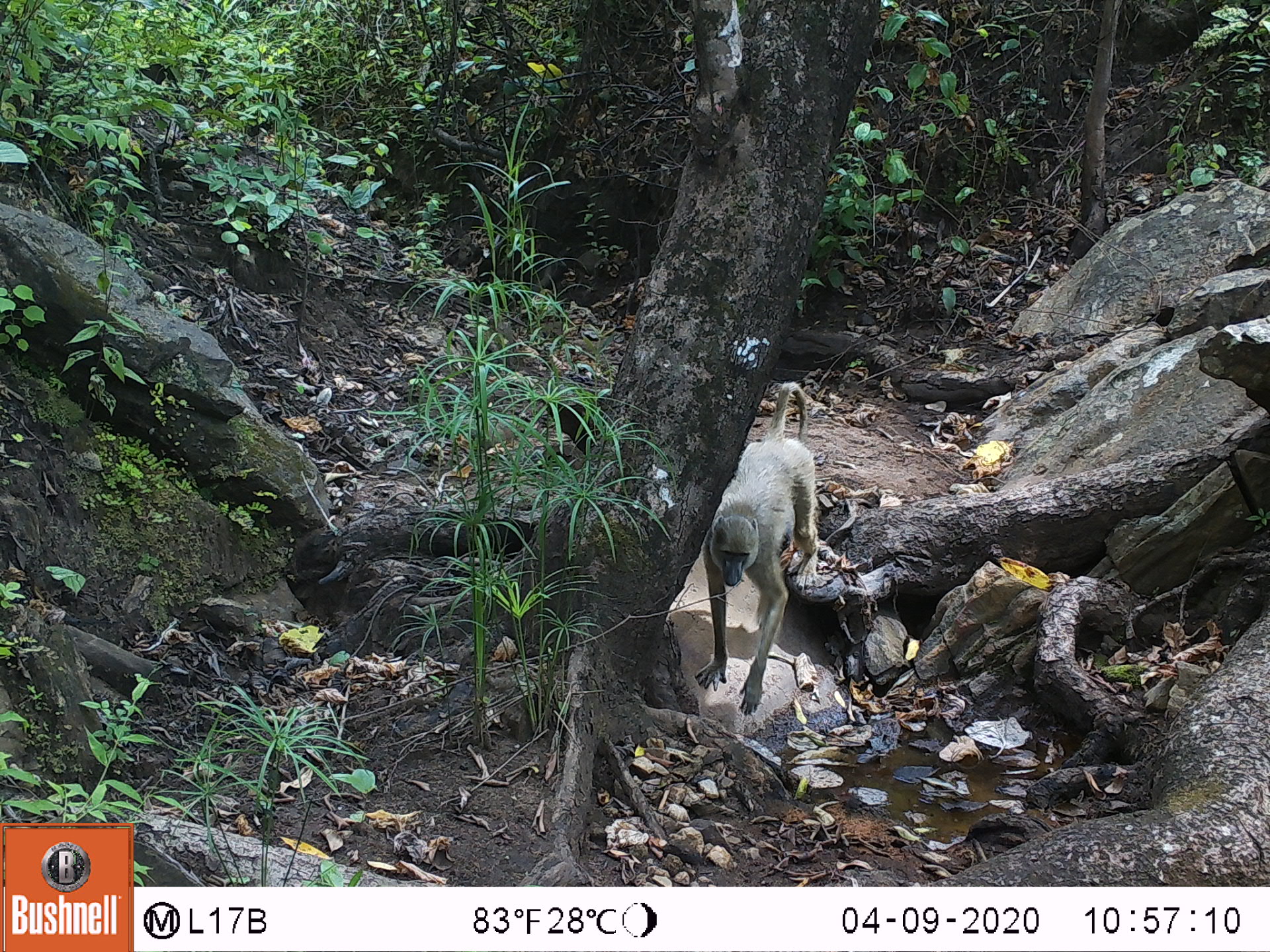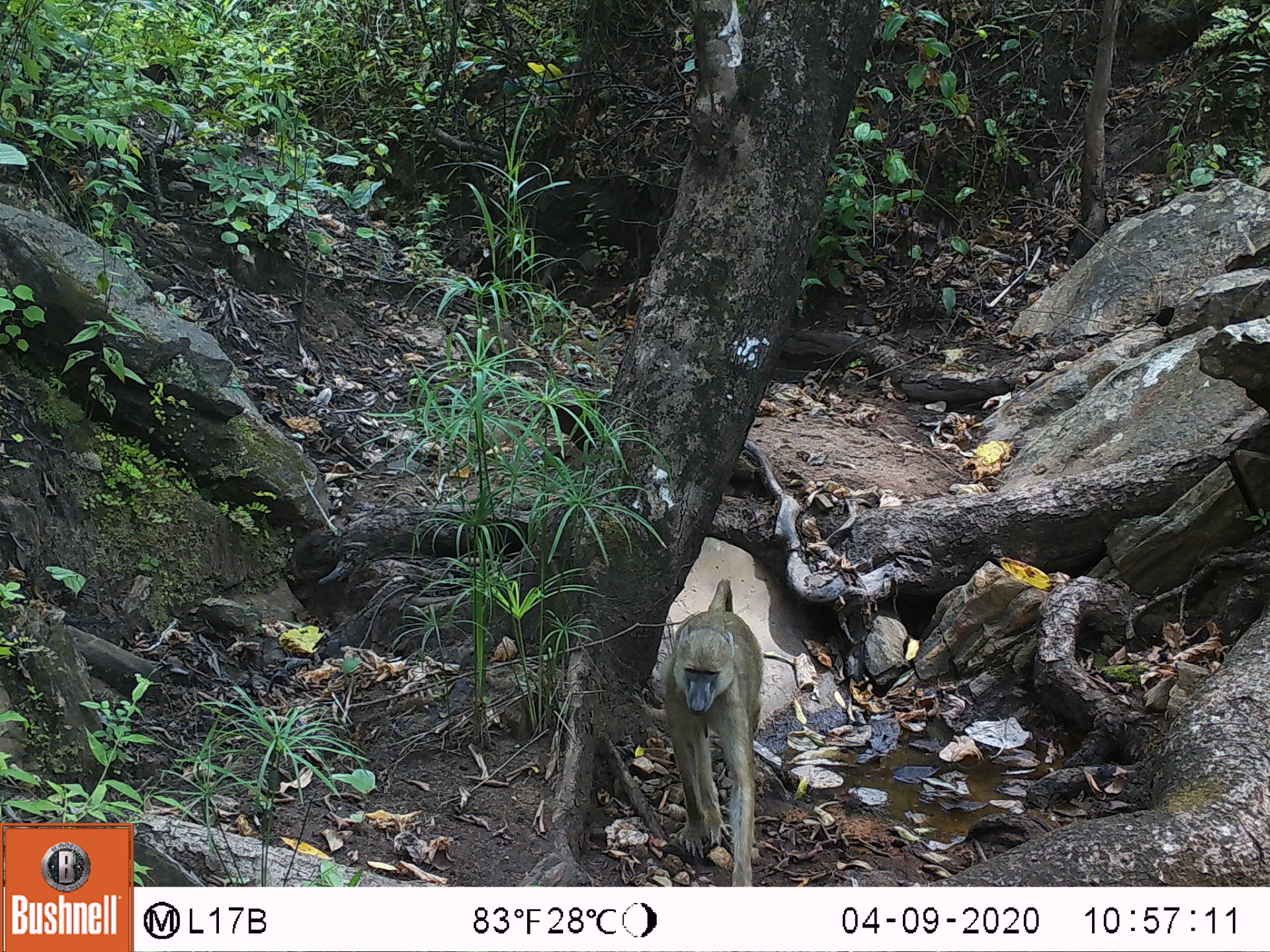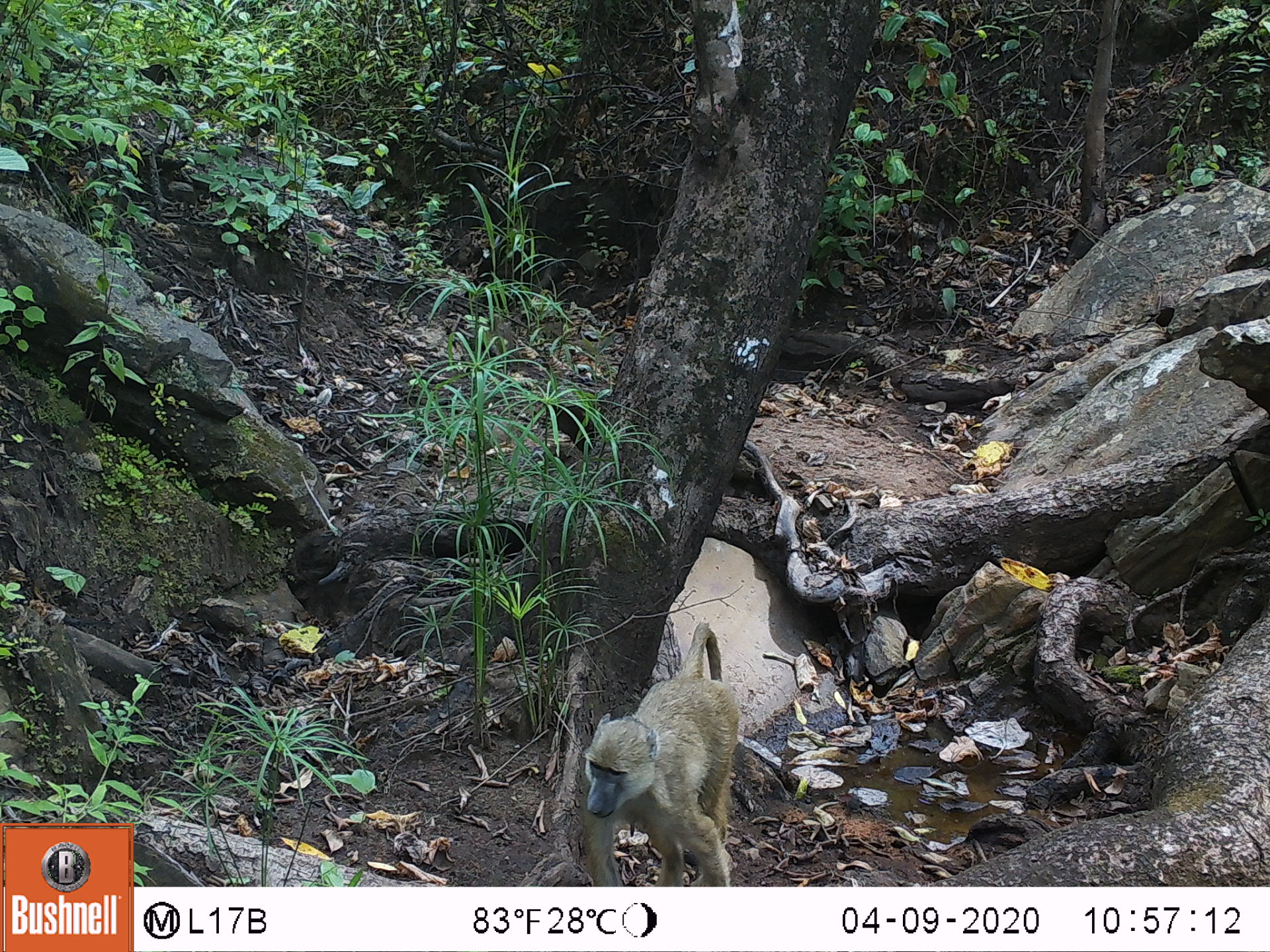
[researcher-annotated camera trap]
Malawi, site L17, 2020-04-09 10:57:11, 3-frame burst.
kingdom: Animalia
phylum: Chordata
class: Mammalia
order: Primates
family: Cercopithecidae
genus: Papio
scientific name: Papio cynocephalus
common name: yellow baboon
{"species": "yellow baboon (Papio cynocephalus)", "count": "1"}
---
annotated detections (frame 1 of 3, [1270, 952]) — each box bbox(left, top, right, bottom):
yellow baboon: bbox(681, 380, 830, 713)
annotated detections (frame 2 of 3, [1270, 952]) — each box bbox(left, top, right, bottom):
yellow baboon: bbox(666, 584, 765, 885)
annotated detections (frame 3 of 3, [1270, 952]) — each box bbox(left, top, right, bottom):
yellow baboon: bbox(575, 616, 750, 878)